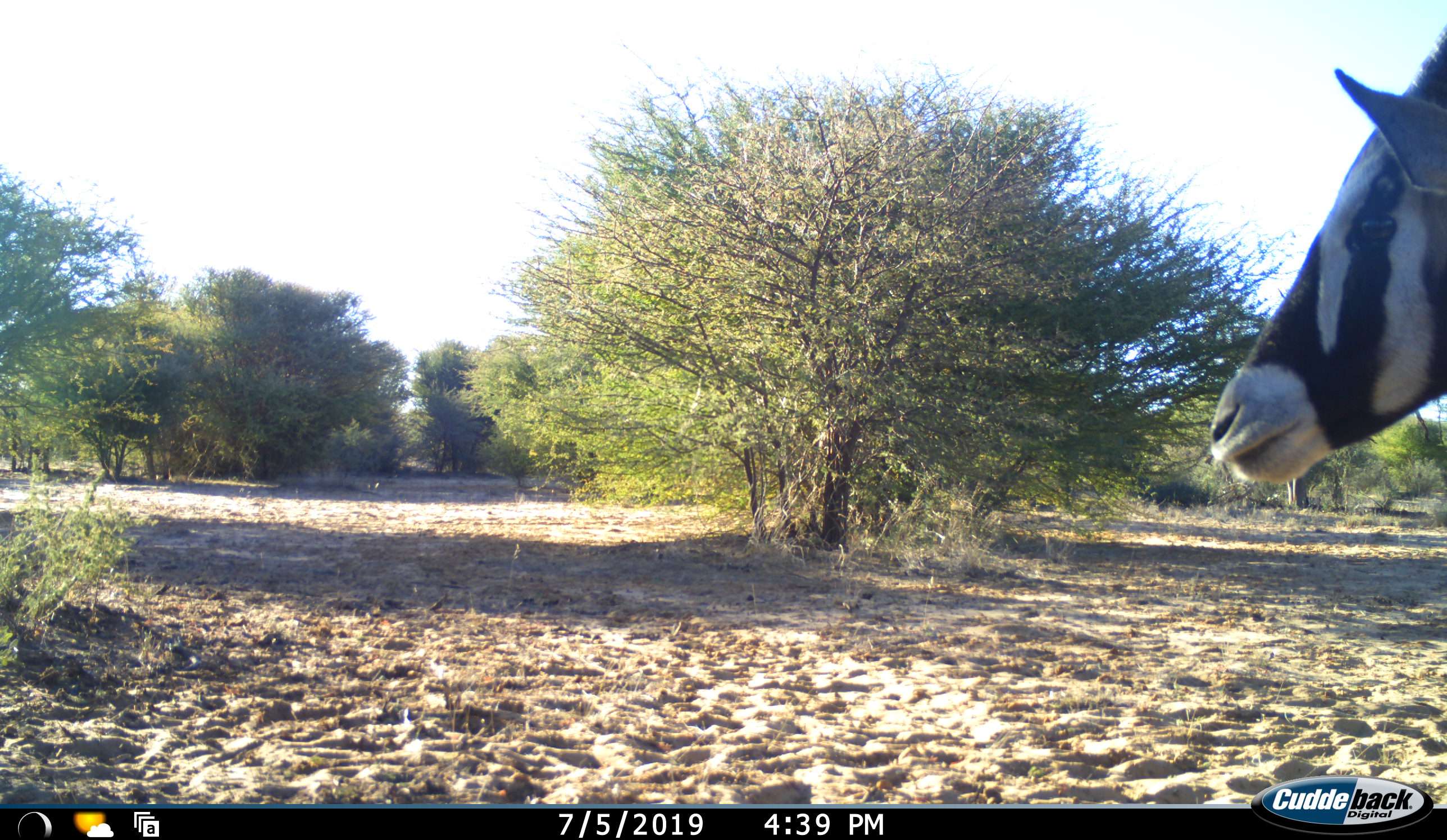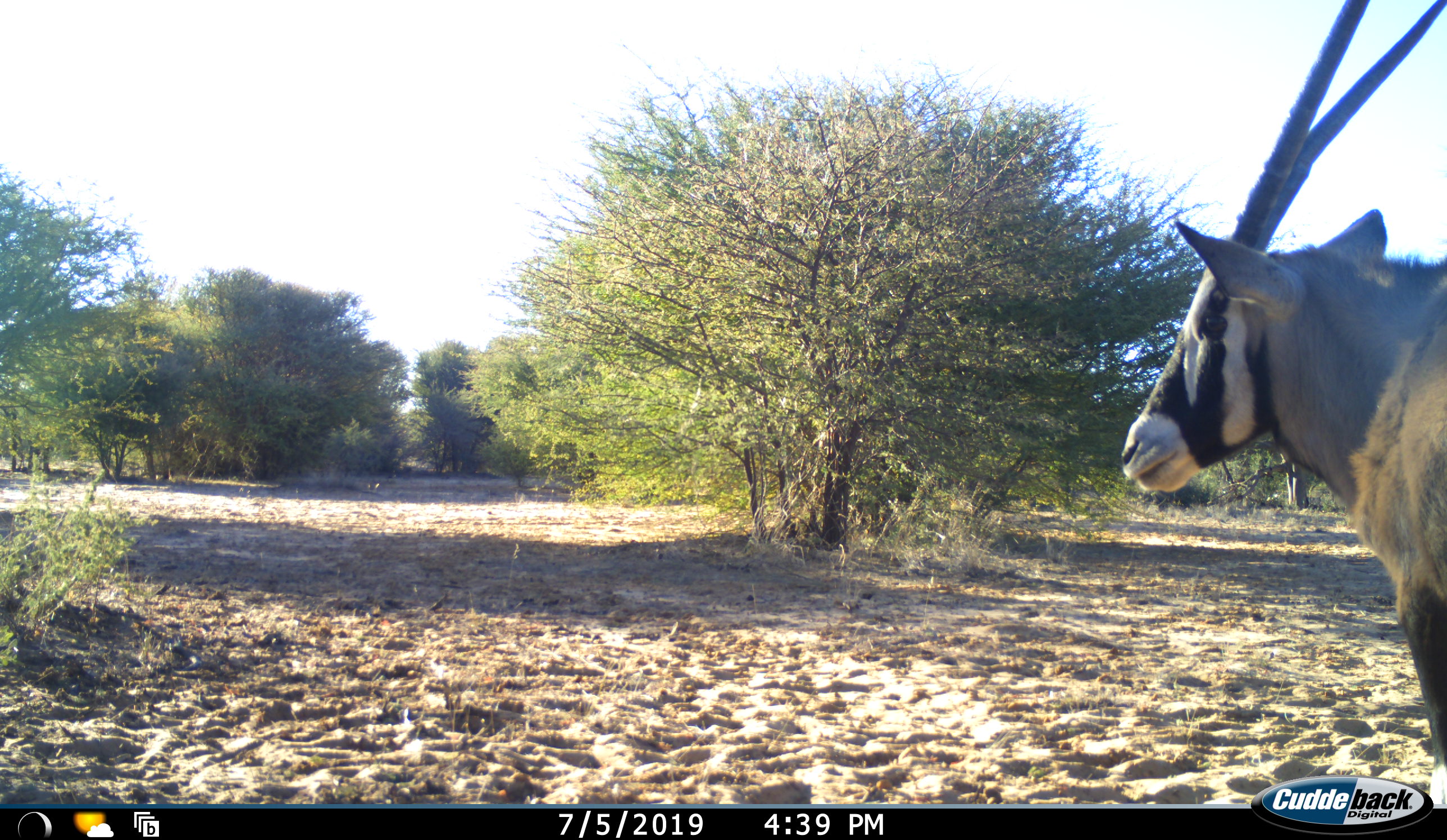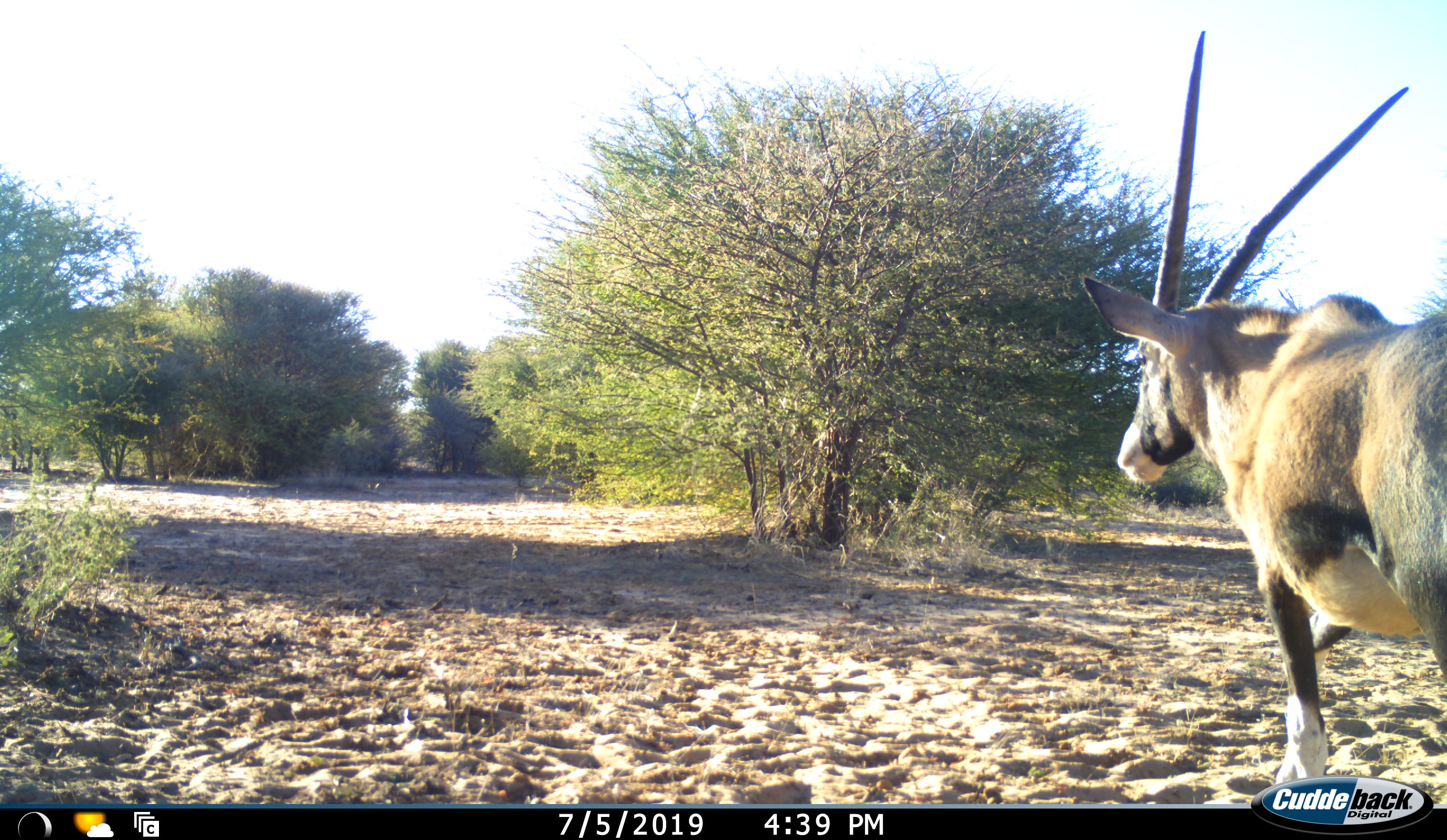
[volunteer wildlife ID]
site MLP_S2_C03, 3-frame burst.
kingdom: Animalia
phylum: Chordata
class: Mammalia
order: Artiodactyla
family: Bovidae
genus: Oryx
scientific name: Oryx gazella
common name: gemsbok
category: oryx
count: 1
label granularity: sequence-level